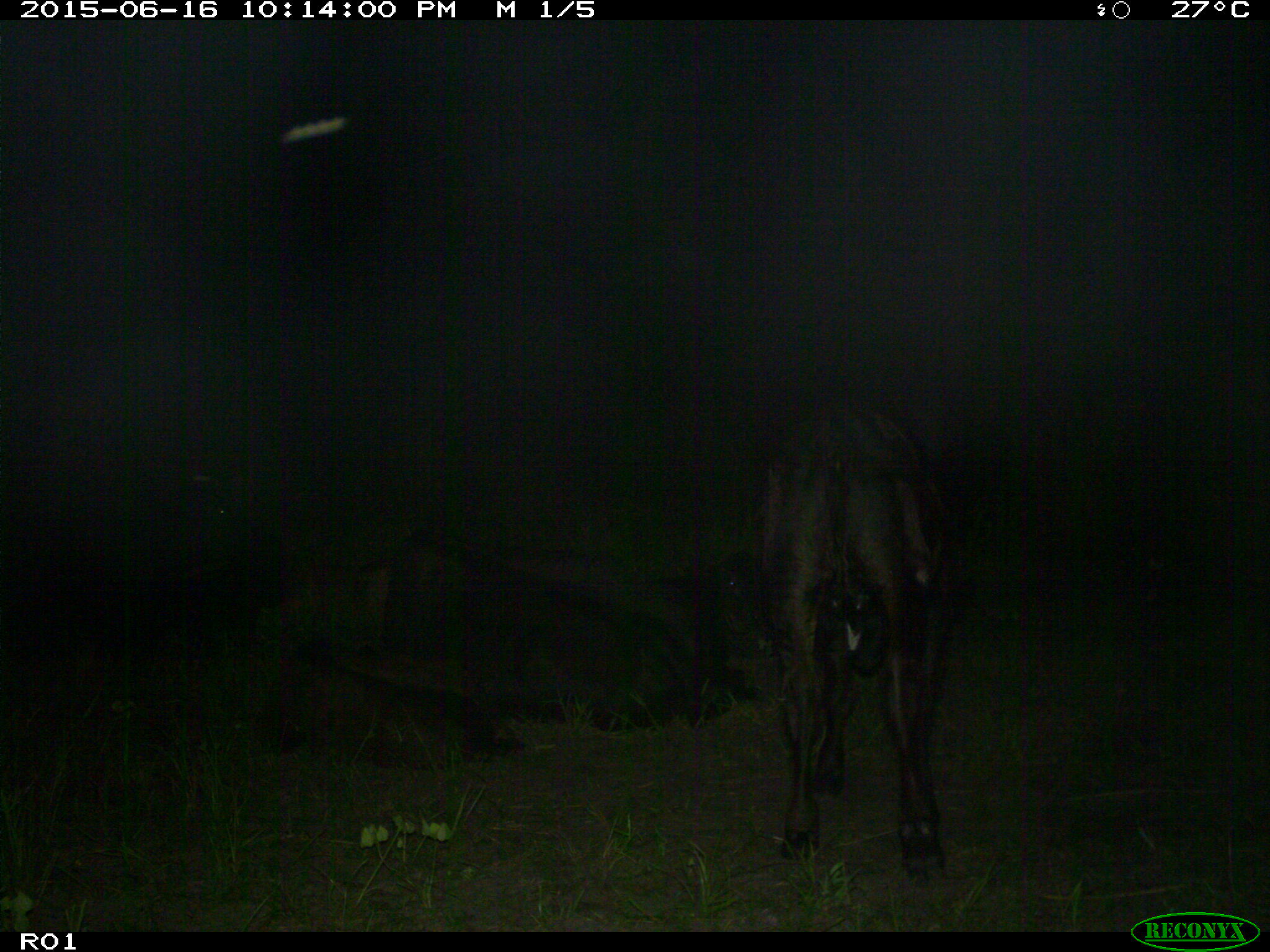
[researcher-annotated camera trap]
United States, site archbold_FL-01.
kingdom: Animalia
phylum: Chordata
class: Mammalia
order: Artiodactyla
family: Bovidae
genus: Bos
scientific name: Bos taurus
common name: domestic cow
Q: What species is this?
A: Bos taurus (domestic cow).